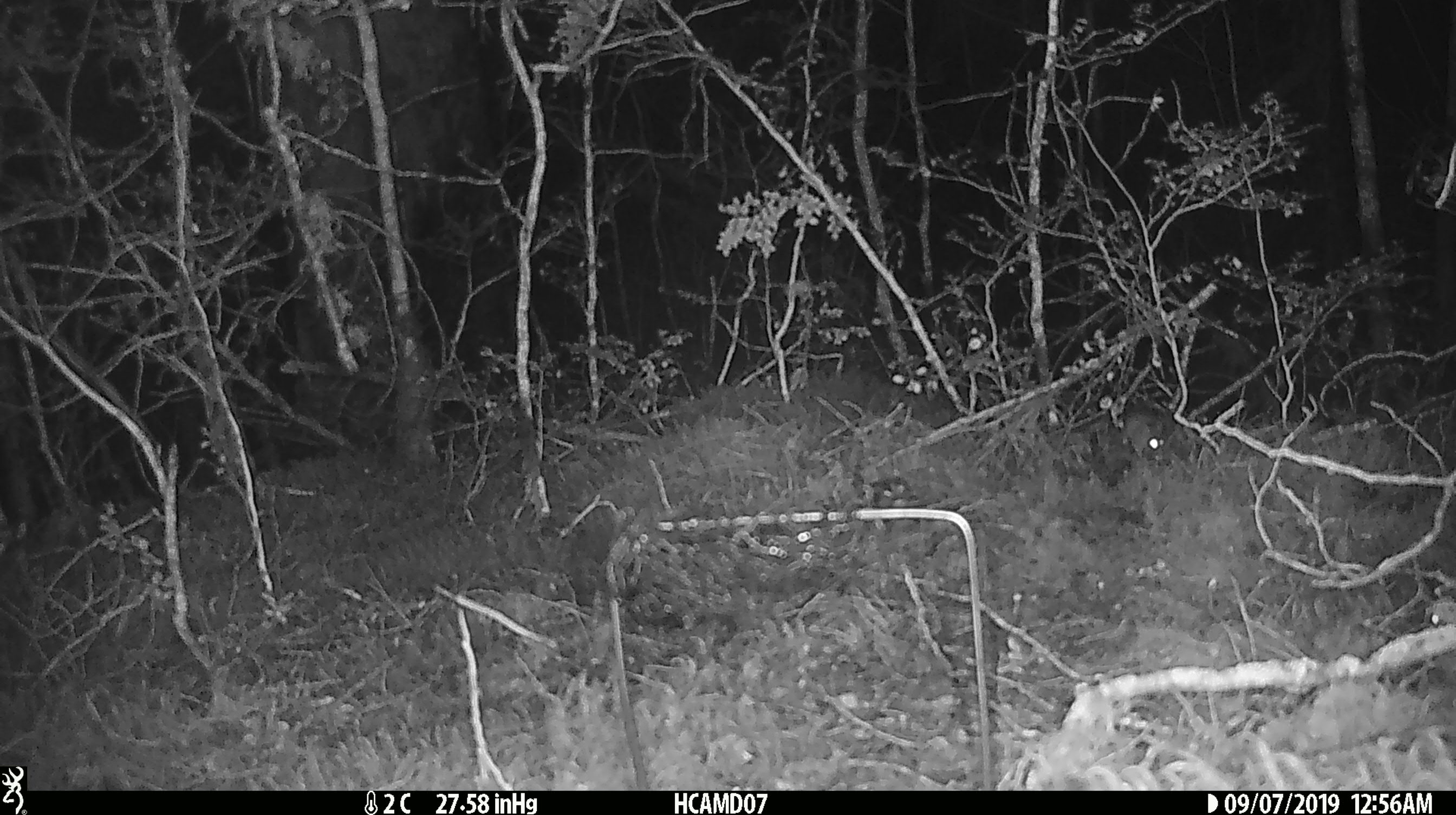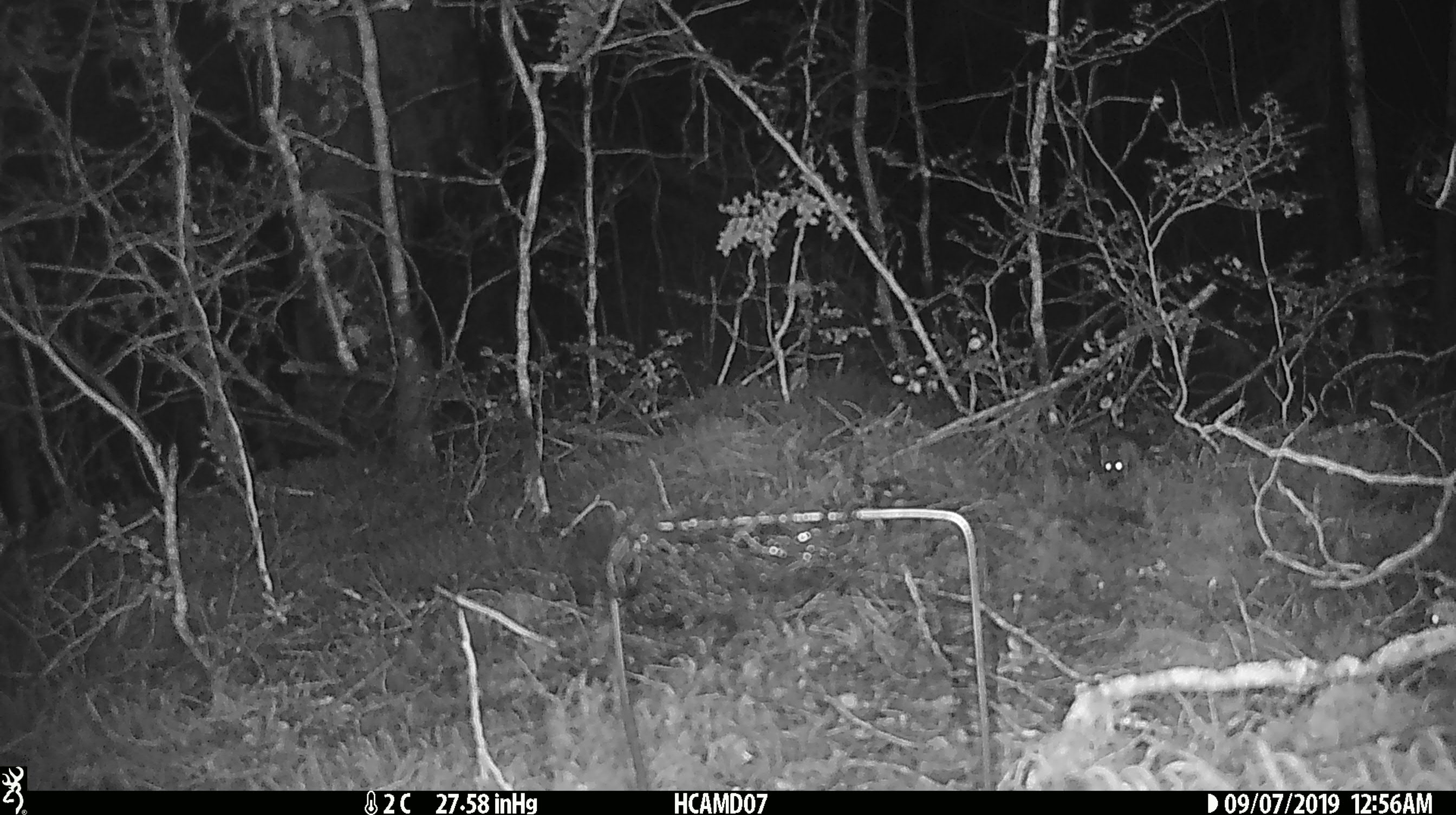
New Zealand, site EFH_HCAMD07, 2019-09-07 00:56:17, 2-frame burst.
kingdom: Animalia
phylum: Chordata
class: Mammalia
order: Rodentia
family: Muridae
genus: Mus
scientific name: Mus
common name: mouse